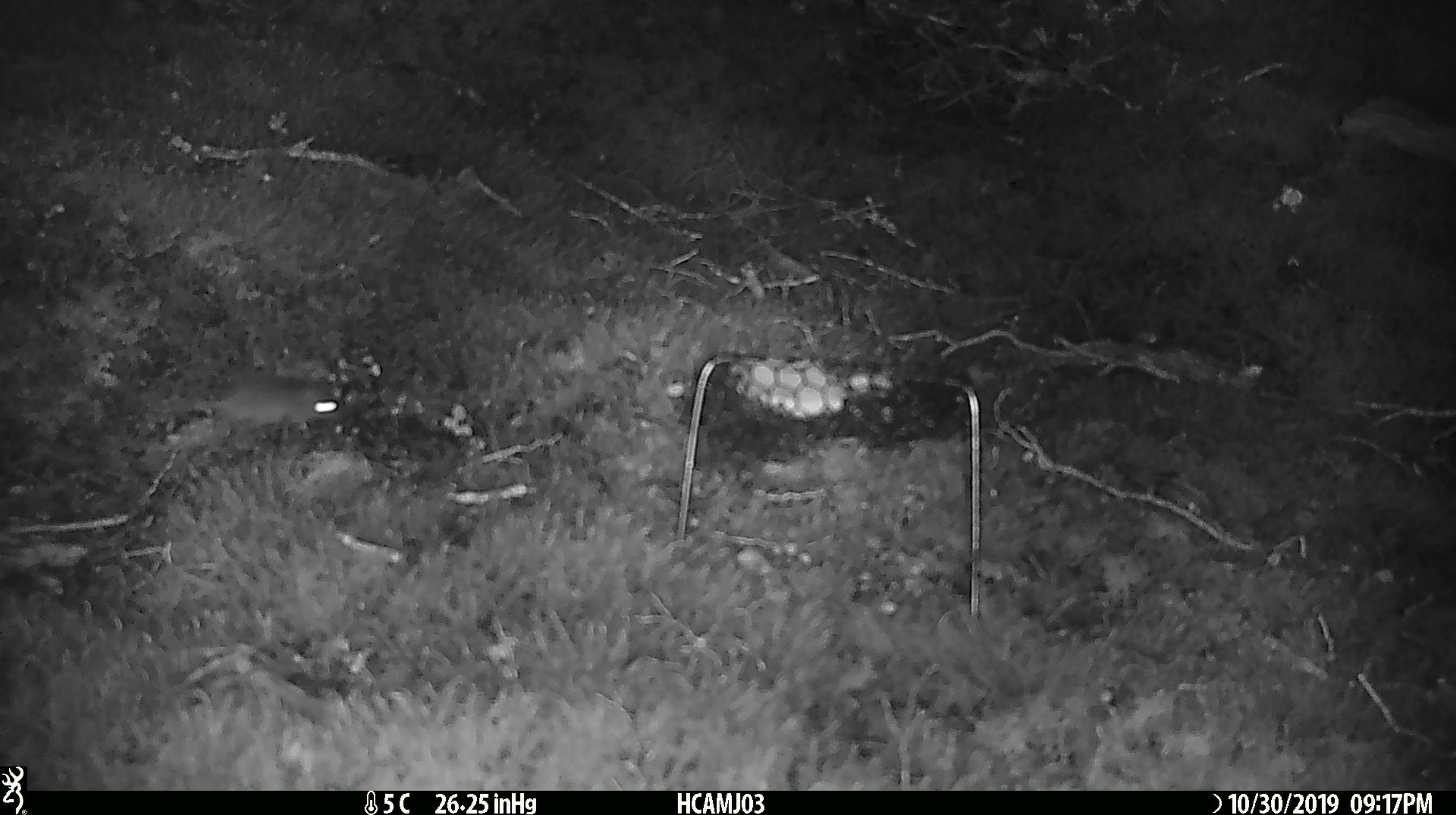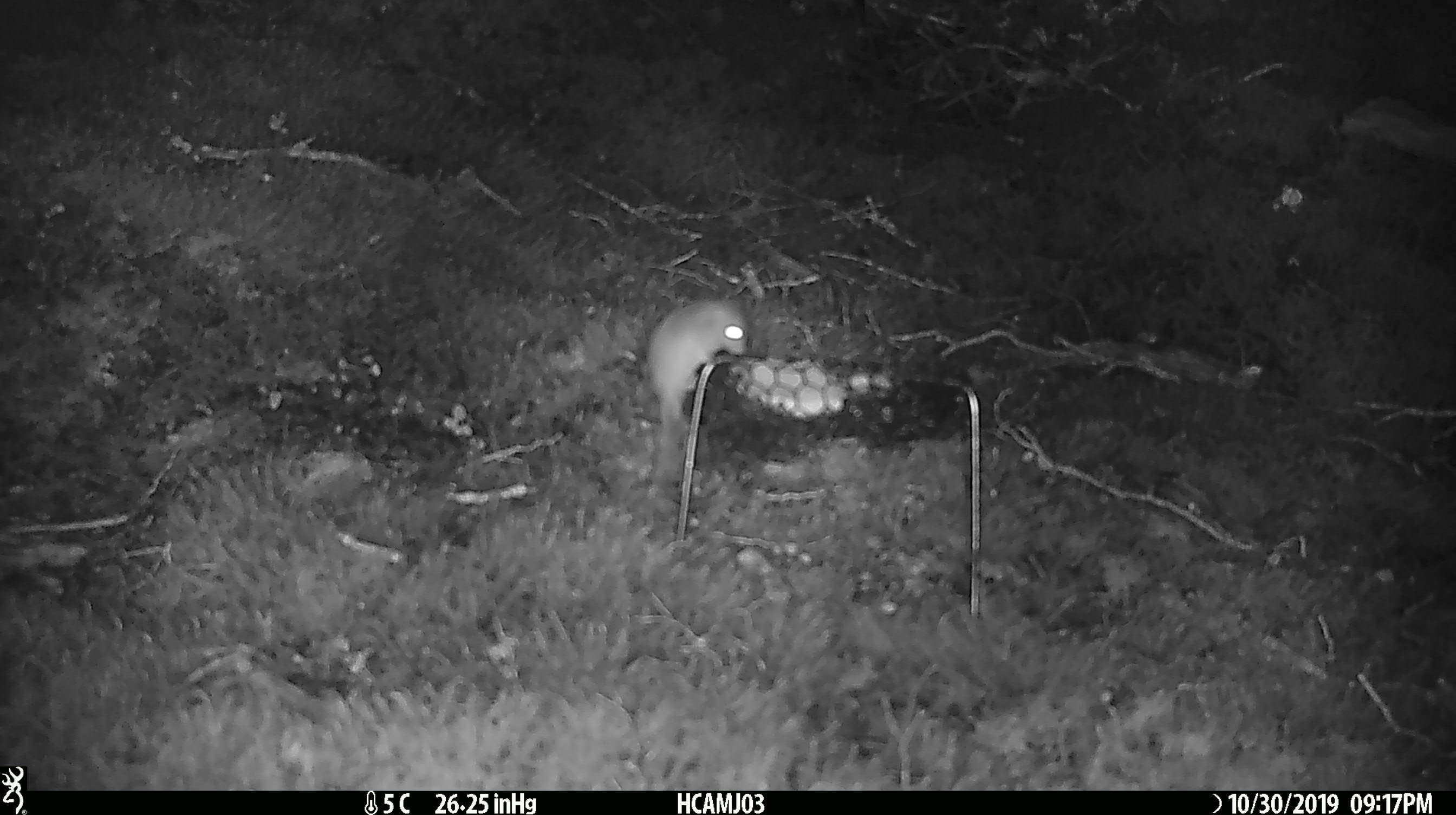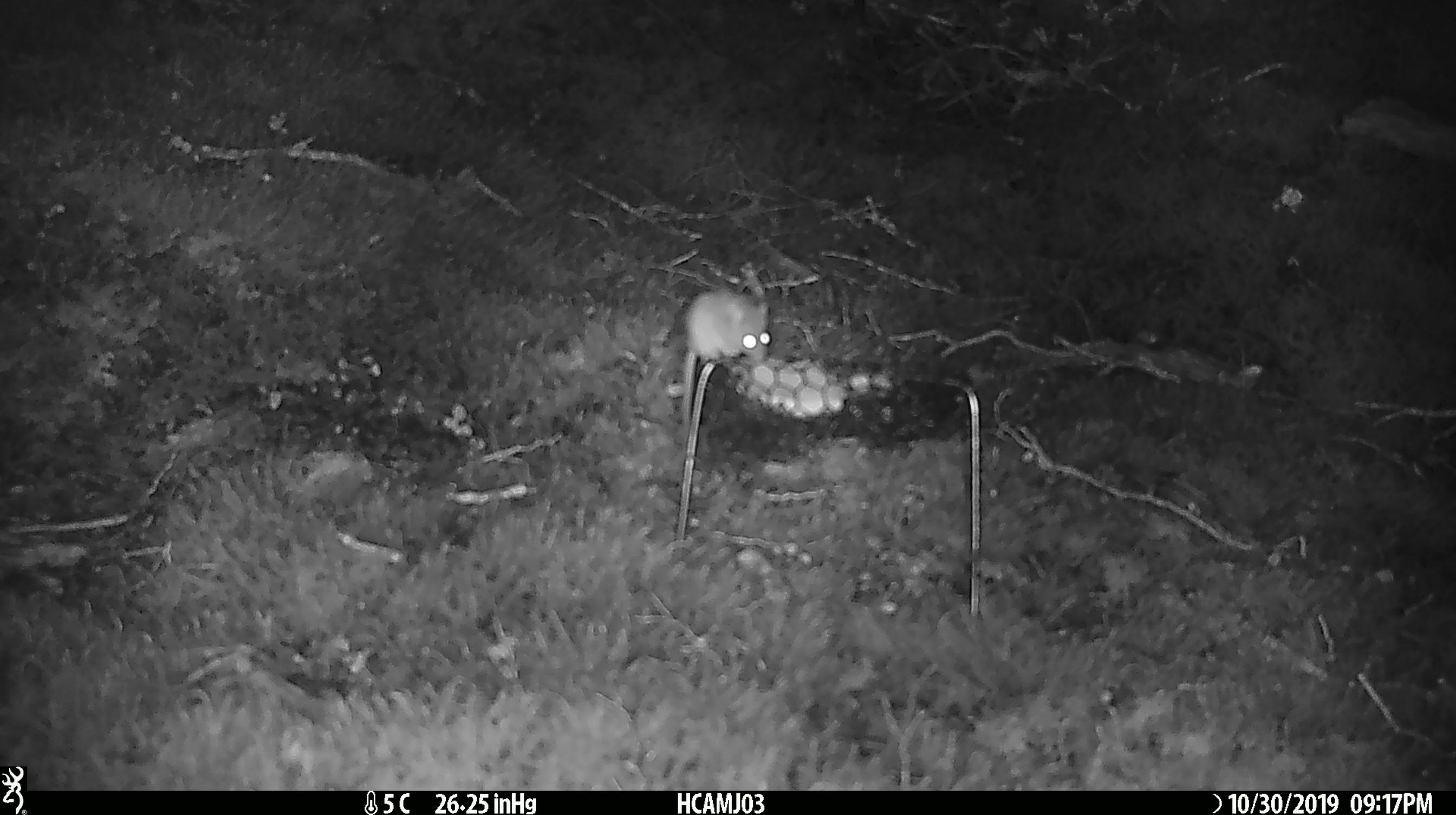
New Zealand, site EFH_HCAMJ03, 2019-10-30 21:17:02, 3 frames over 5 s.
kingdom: Animalia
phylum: Chordata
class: Mammalia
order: Rodentia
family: Muridae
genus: Mus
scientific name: Mus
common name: mouse